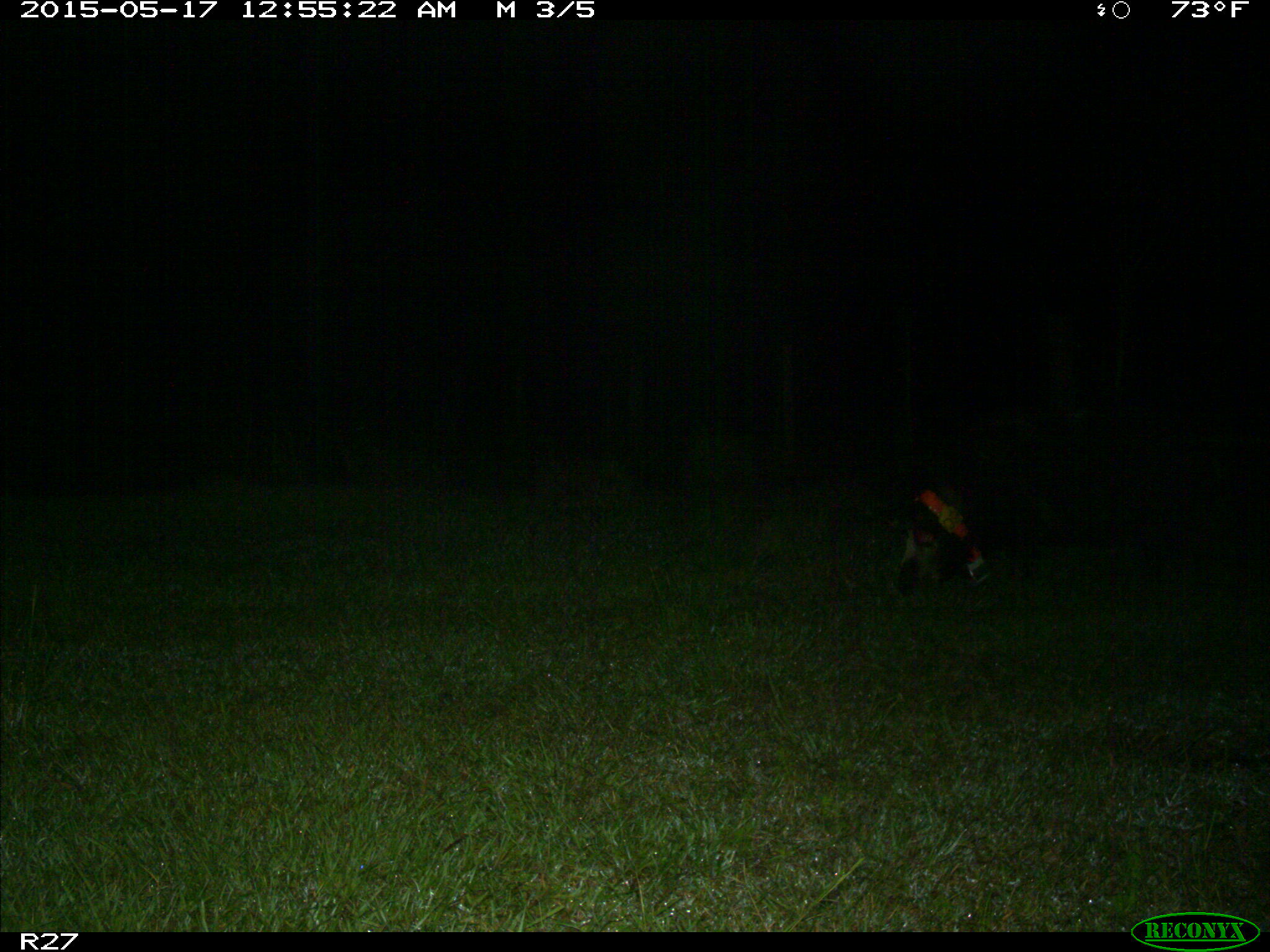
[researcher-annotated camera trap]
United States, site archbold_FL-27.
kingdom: Animalia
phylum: Chordata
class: Mammalia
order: Artiodactyla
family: Suidae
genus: Sus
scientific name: Sus scrofa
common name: wild boar